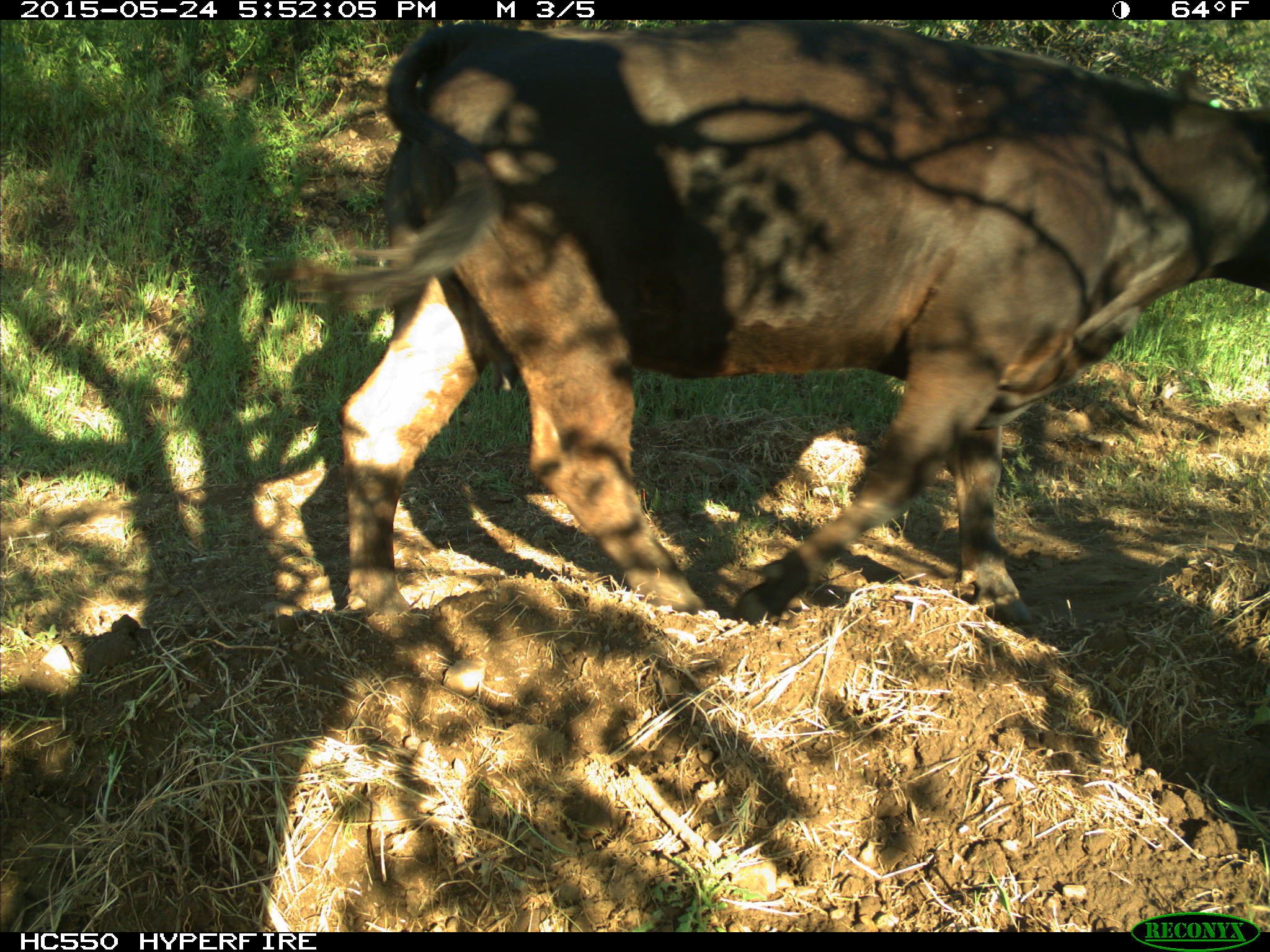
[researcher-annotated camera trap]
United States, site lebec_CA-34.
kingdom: Animalia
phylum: Chordata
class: Mammalia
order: Artiodactyla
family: Bovidae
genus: Bos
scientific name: Bos taurus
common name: domestic cow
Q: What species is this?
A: Bos taurus (domestic cow).